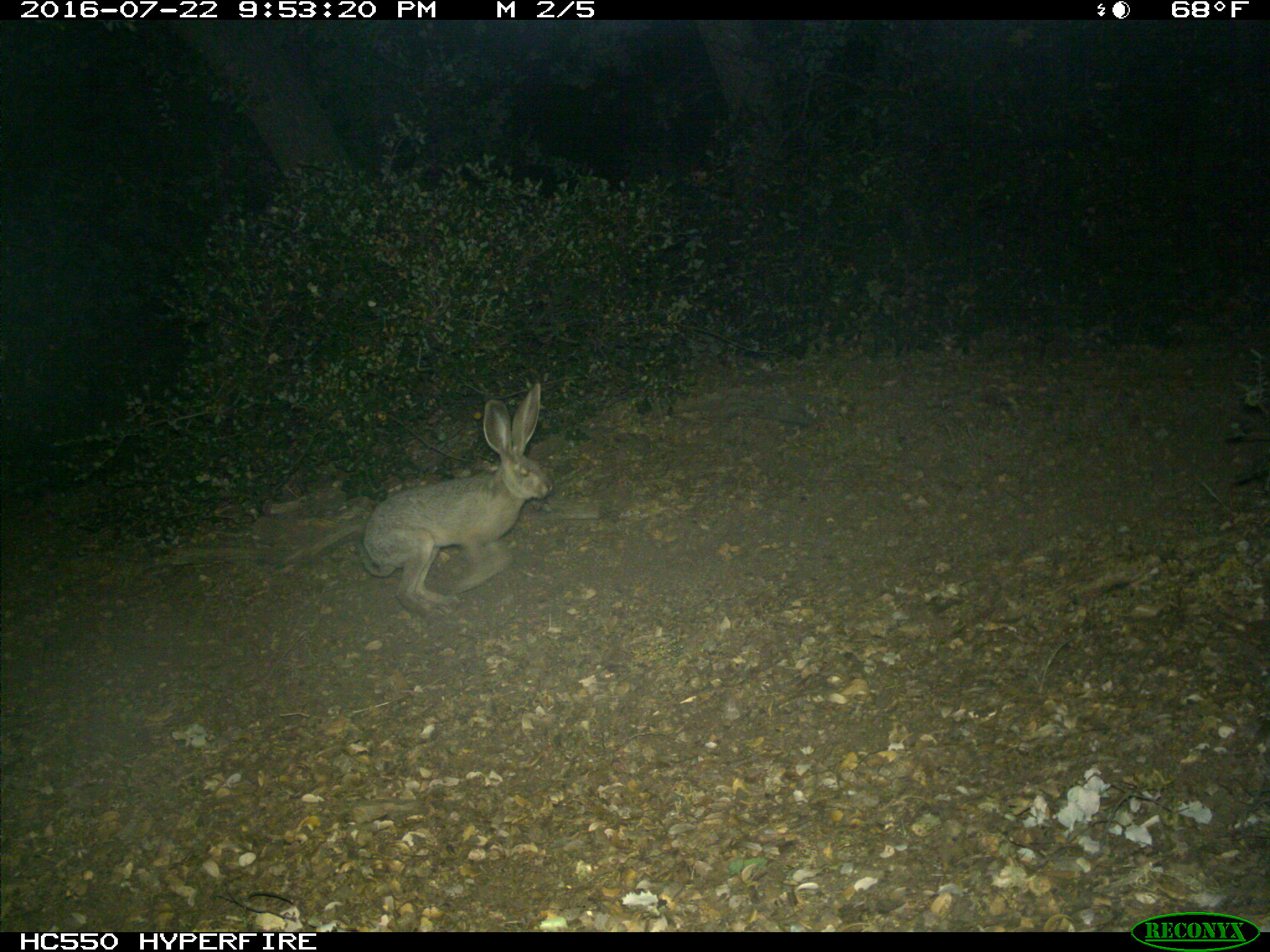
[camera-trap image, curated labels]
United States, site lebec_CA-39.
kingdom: Animalia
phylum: Chordata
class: Mammalia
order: Lagomorpha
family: Leporidae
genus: Lepus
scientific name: Lepus californicus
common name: black-tailed jackrabbit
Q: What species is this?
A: Lepus californicus (black-tailed jackrabbit).